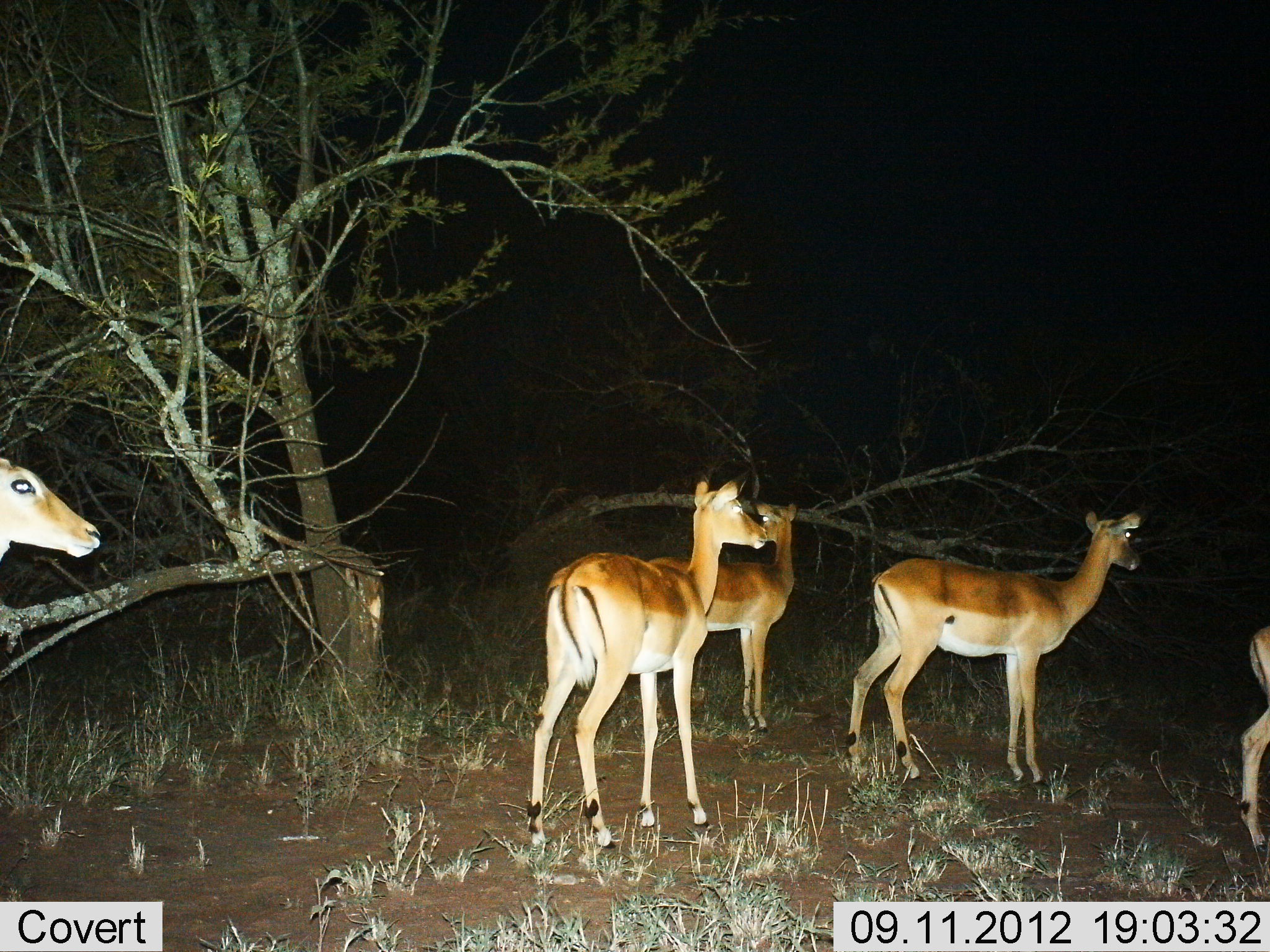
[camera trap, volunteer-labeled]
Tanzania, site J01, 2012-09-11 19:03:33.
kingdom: Animalia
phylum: Chordata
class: Mammalia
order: Artiodactyla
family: Bovidae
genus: Aepyceros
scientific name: Aepyceros melampus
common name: impala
Impala (Aepyceros melampus), count 5. Behavior (volunteer vote fractions): standing 100%, resting 0%, moving 0%, interacting 0%. Young present (vote fraction): 0%. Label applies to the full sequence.